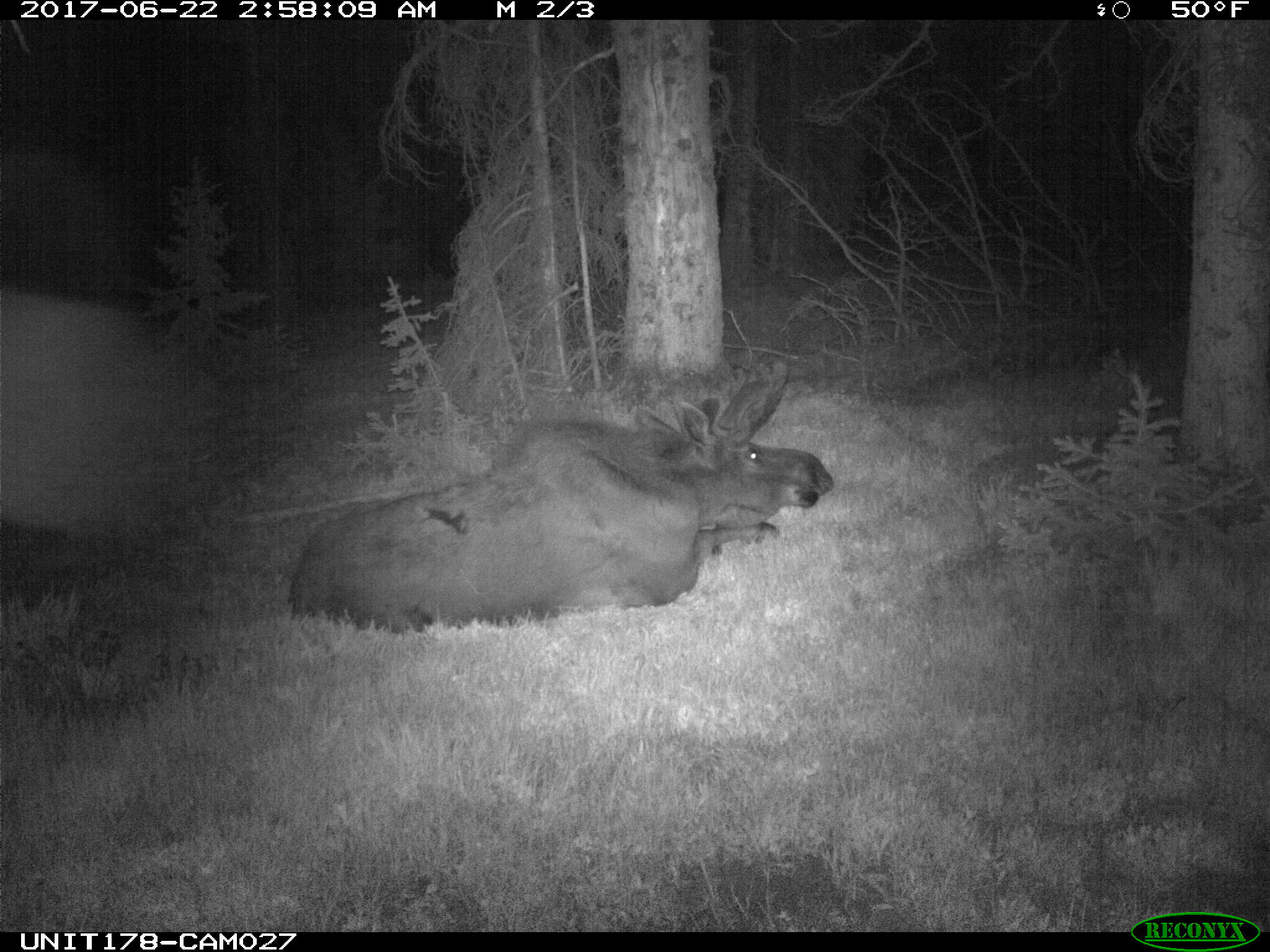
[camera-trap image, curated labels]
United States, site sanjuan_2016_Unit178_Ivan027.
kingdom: Animalia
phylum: Chordata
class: Mammalia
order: Artiodactyla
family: Cervidae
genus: Alces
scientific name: Alces alces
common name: moose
Alces alces (moose).